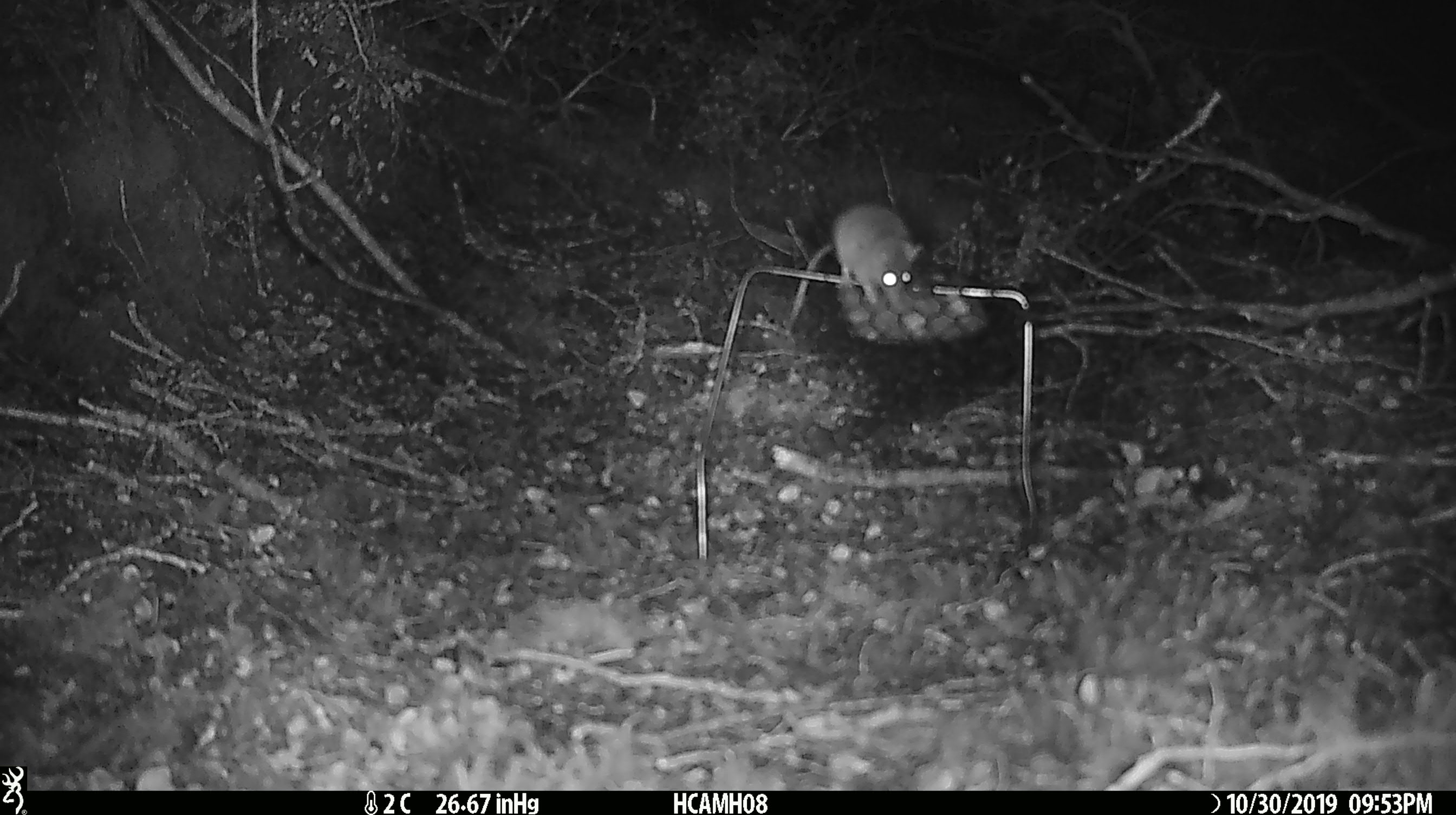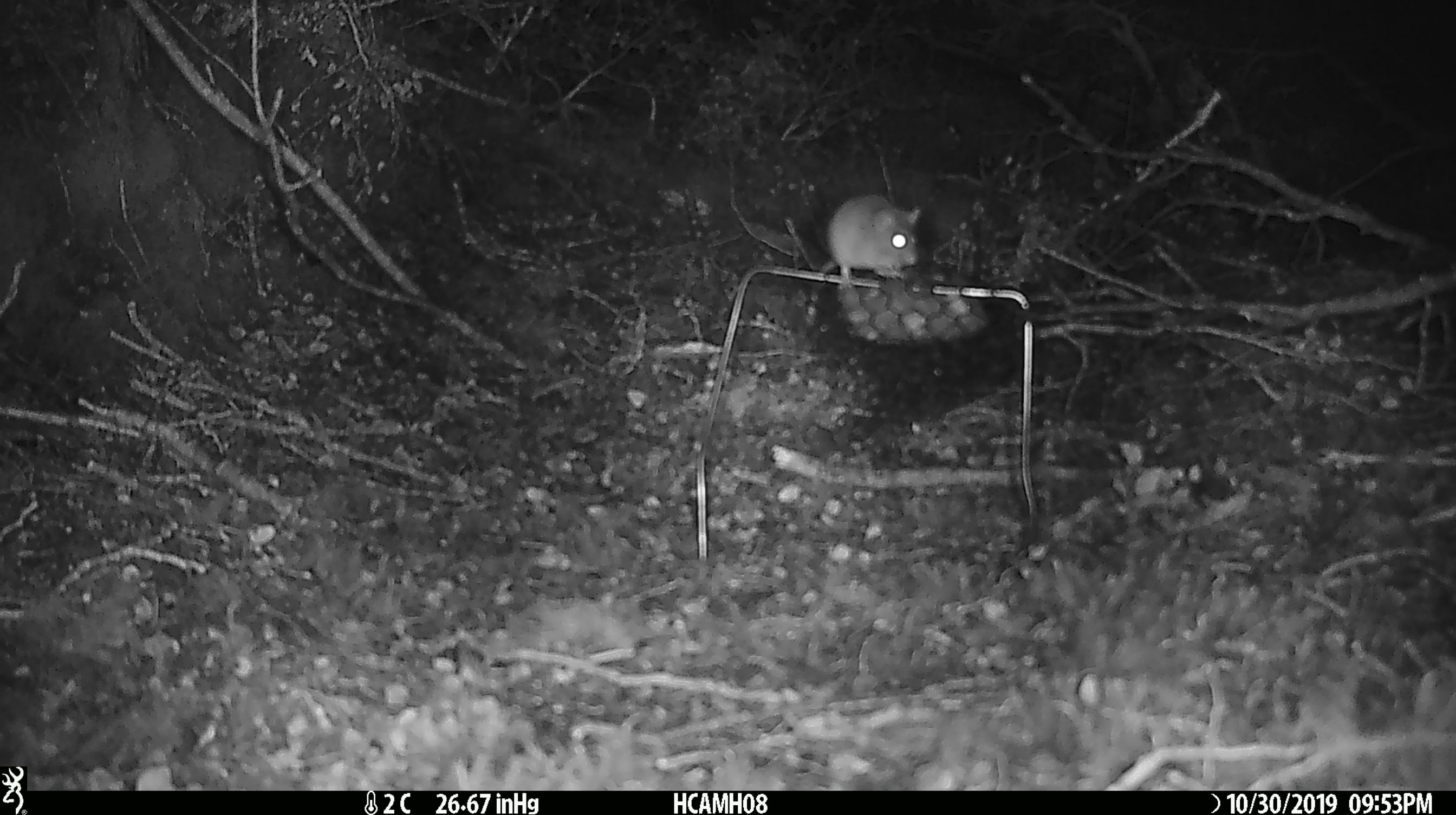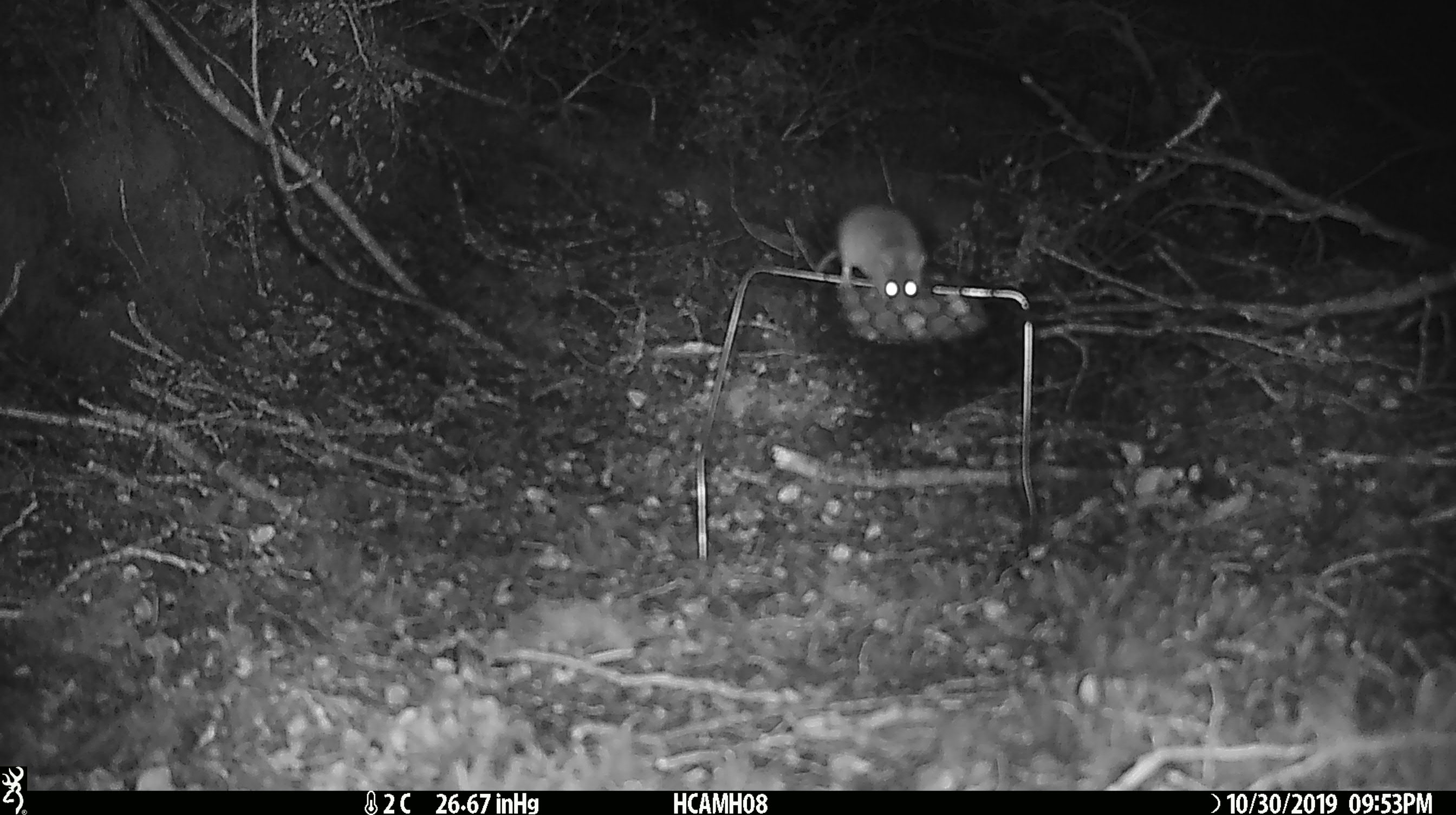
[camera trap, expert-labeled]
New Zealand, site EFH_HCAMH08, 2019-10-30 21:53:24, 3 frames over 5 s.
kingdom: Animalia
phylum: Chordata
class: Mammalia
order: Rodentia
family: Muridae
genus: Mus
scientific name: Mus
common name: mouse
Mouse (Mus).